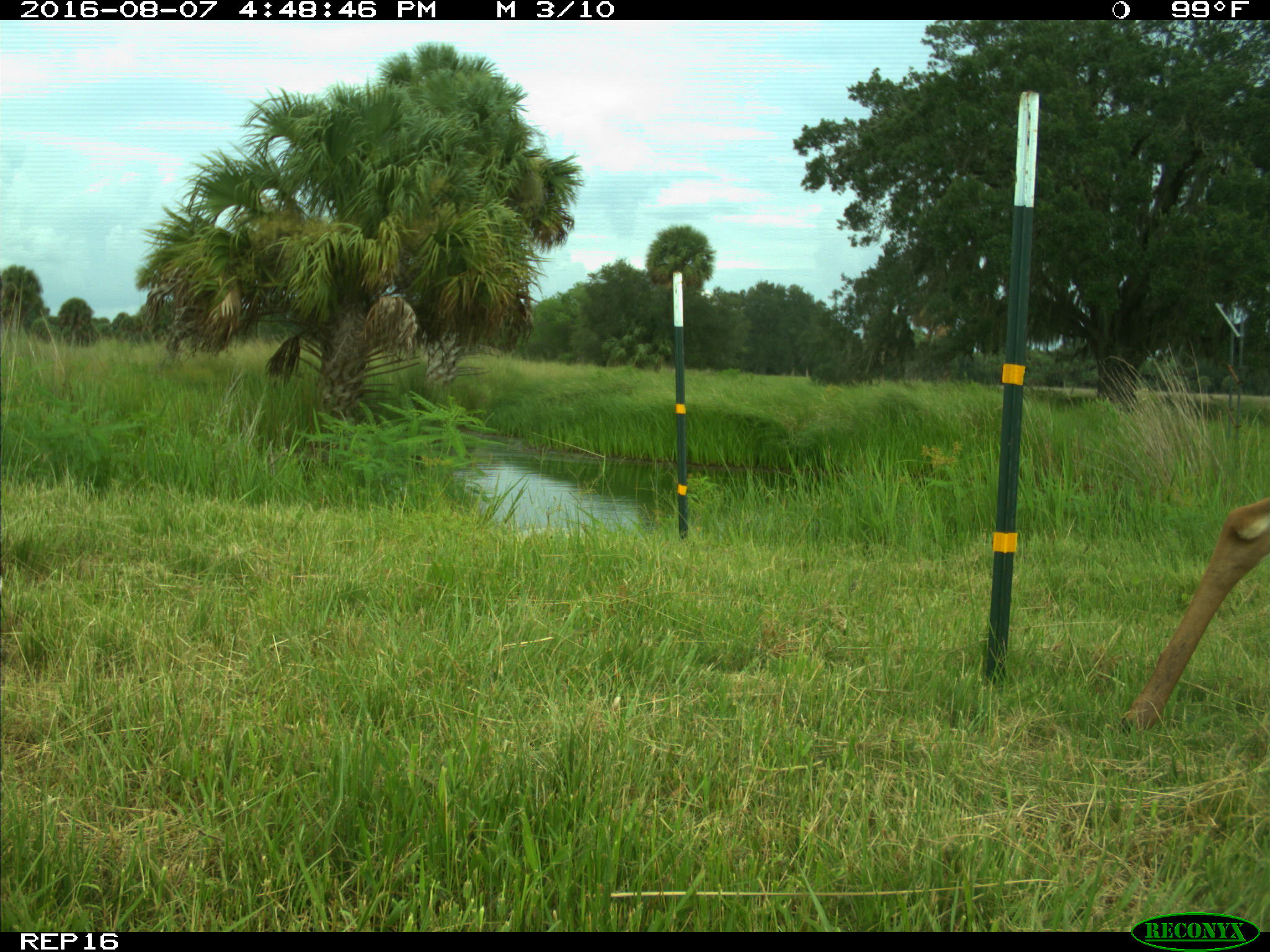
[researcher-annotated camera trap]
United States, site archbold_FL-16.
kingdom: Animalia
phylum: Chordata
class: Mammalia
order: Artiodactyla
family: Cervidae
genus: Odocoileus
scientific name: Odocoileus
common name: deer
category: unidentified deer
Unidentified deer (deer) (Odocoileus).